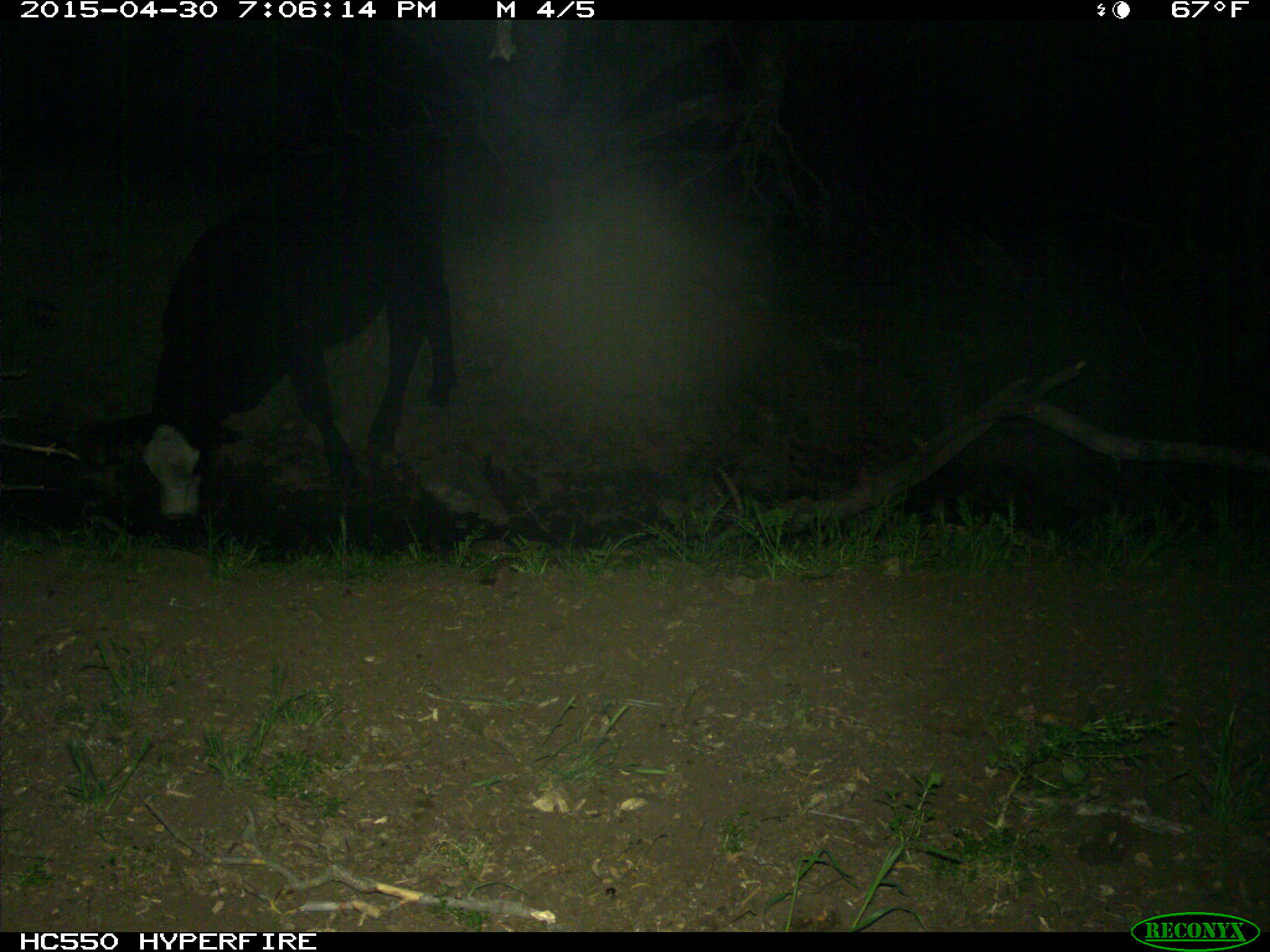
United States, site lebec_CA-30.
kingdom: Animalia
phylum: Chordata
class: Mammalia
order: Artiodactyla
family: Bovidae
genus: Bos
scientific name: Bos taurus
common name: domestic cow